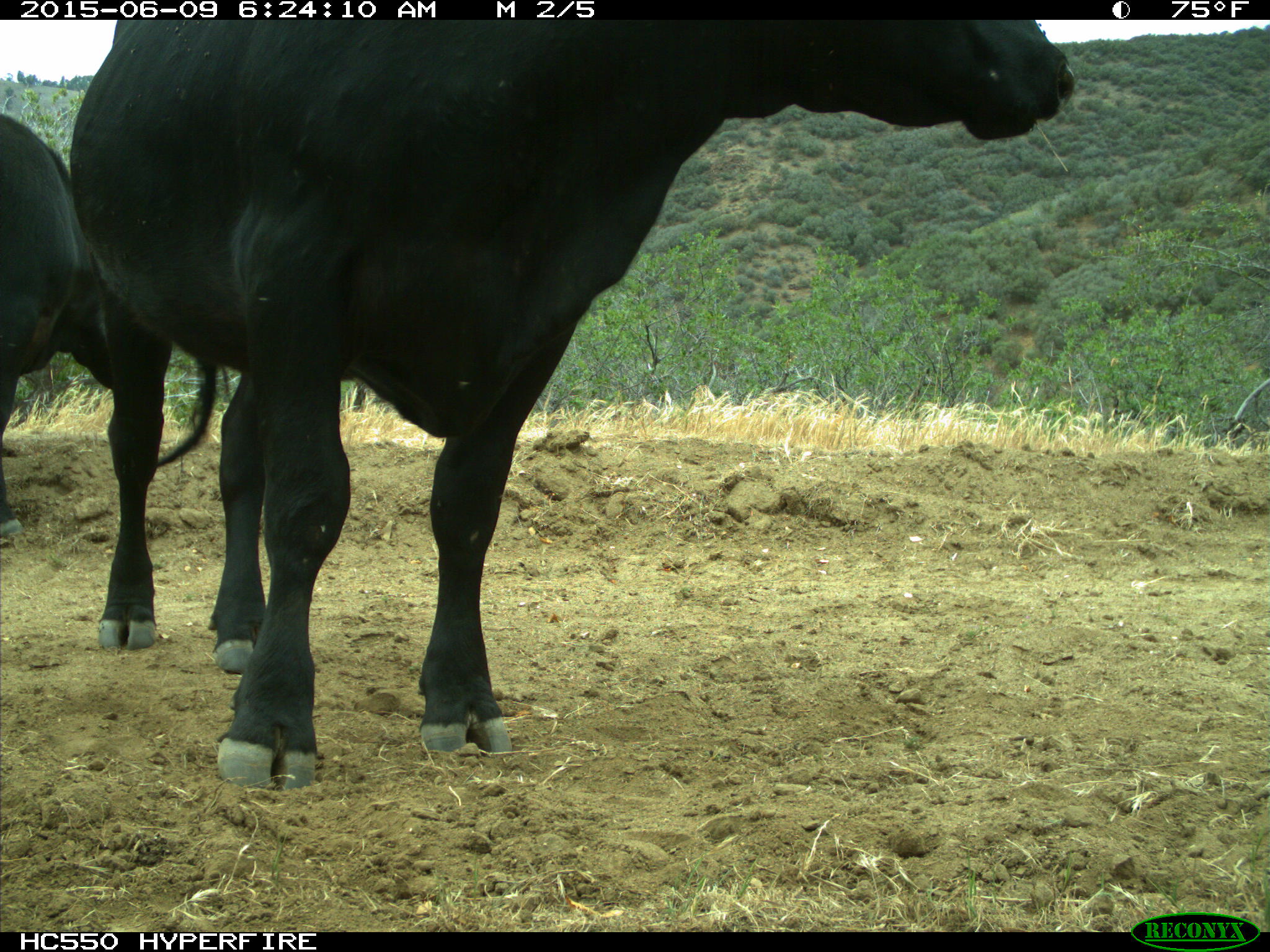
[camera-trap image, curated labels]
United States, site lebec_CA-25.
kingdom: Animalia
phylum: Chordata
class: Mammalia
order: Artiodactyla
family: Bovidae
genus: Bos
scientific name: Bos taurus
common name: domestic cow